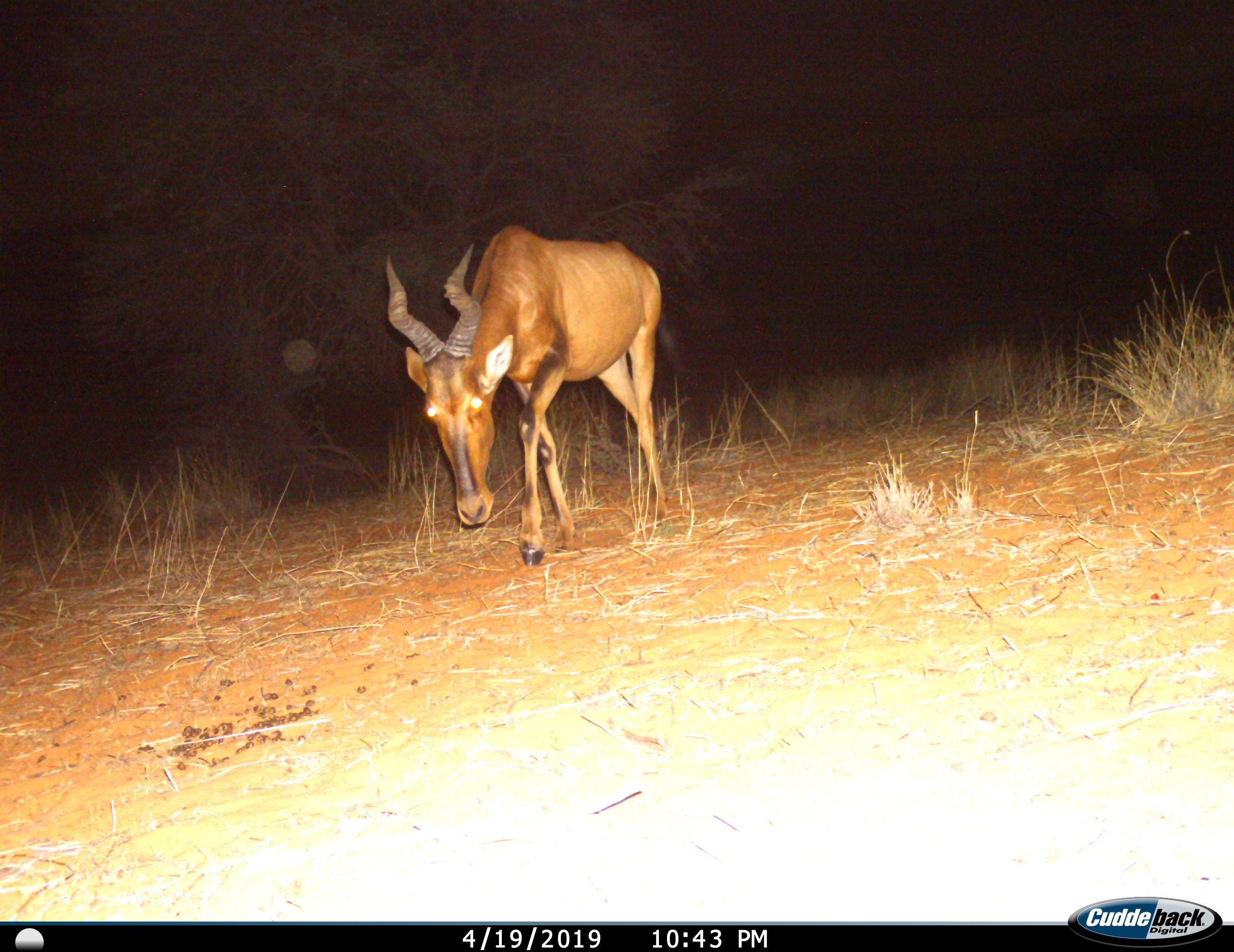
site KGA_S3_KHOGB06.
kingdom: Animalia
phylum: Chordata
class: Mammalia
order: Artiodactyla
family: Bovidae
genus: Alcelaphus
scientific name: Alcelaphus buselaphus caama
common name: red hartebeest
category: hartebeestred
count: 1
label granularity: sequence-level